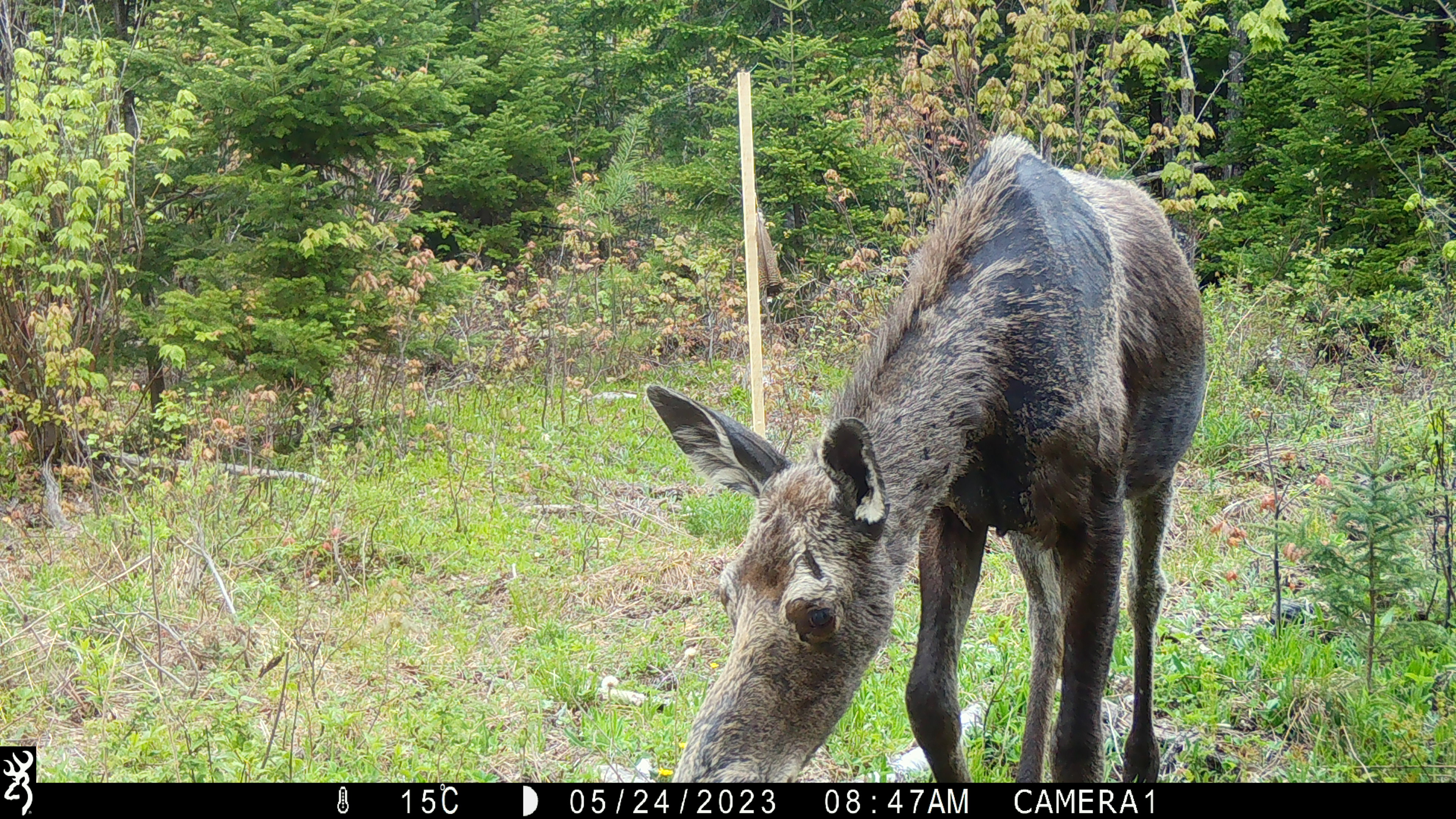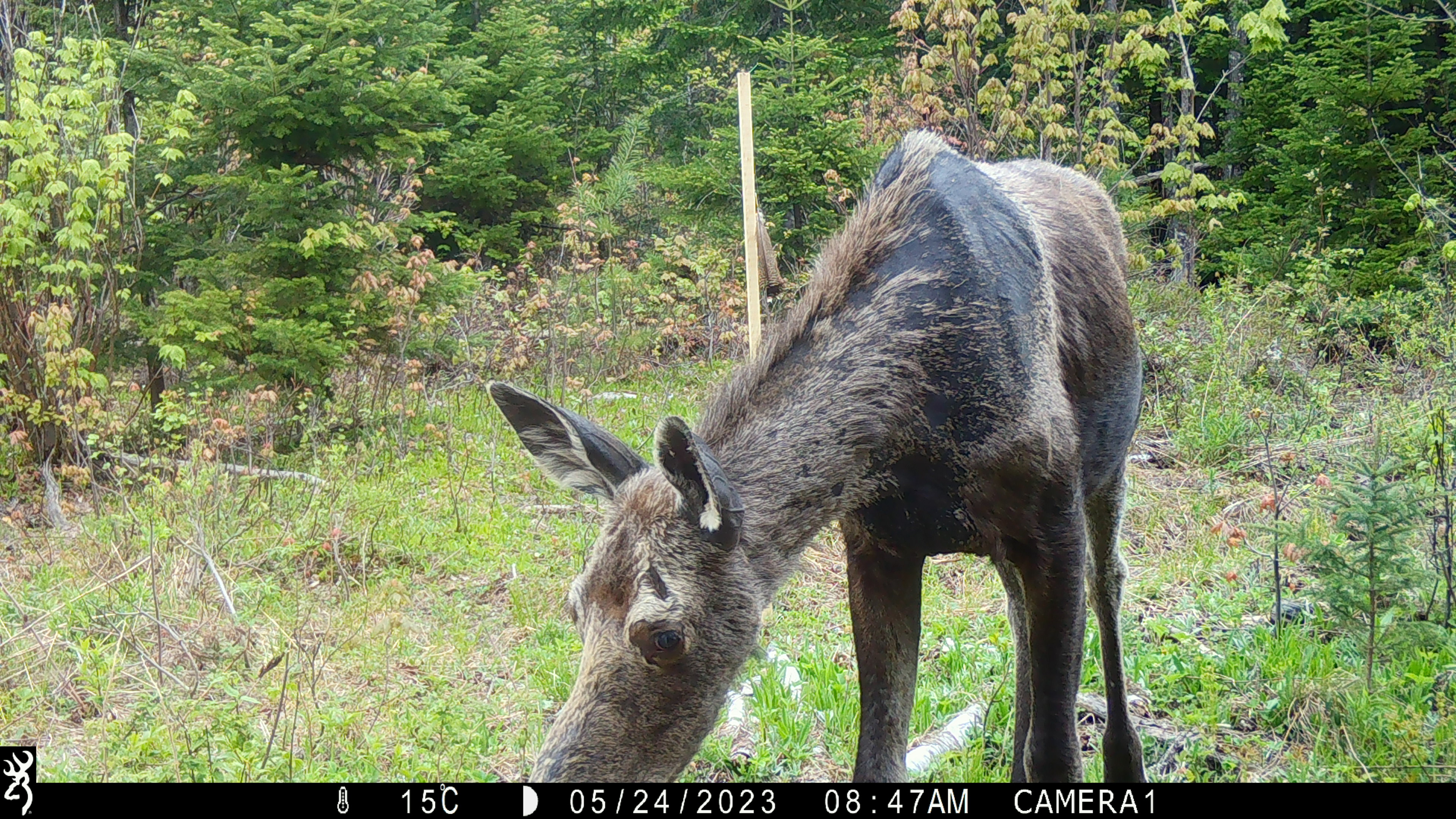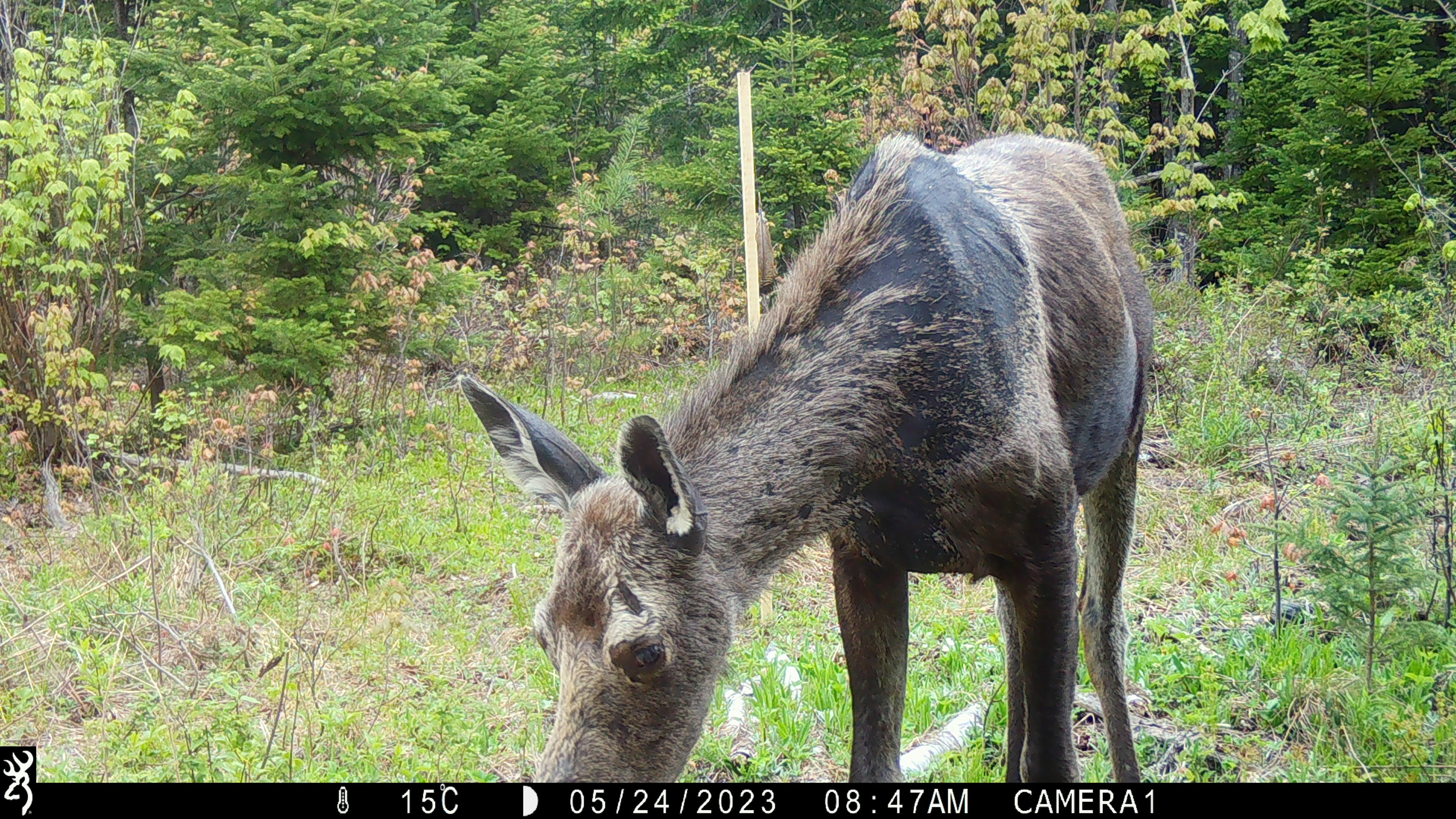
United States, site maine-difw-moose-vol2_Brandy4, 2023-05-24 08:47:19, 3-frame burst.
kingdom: Animalia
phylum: Chordata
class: Mammalia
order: Artiodactyla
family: Cervidae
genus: Alces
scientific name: Alces alces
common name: moose